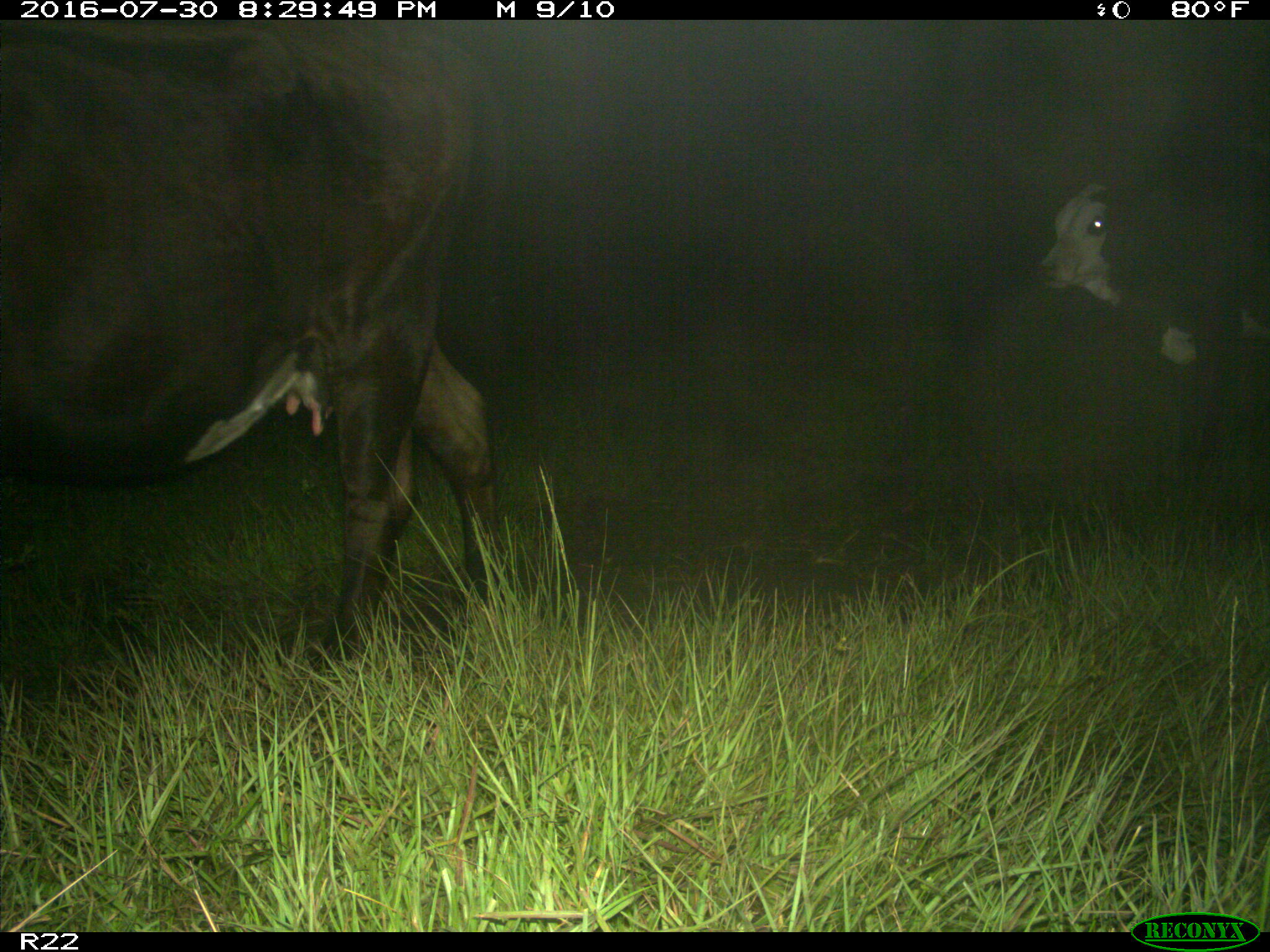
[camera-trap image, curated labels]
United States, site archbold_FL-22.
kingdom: Animalia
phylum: Chordata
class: Mammalia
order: Artiodactyla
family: Bovidae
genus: Bos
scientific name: Bos taurus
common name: domestic cow